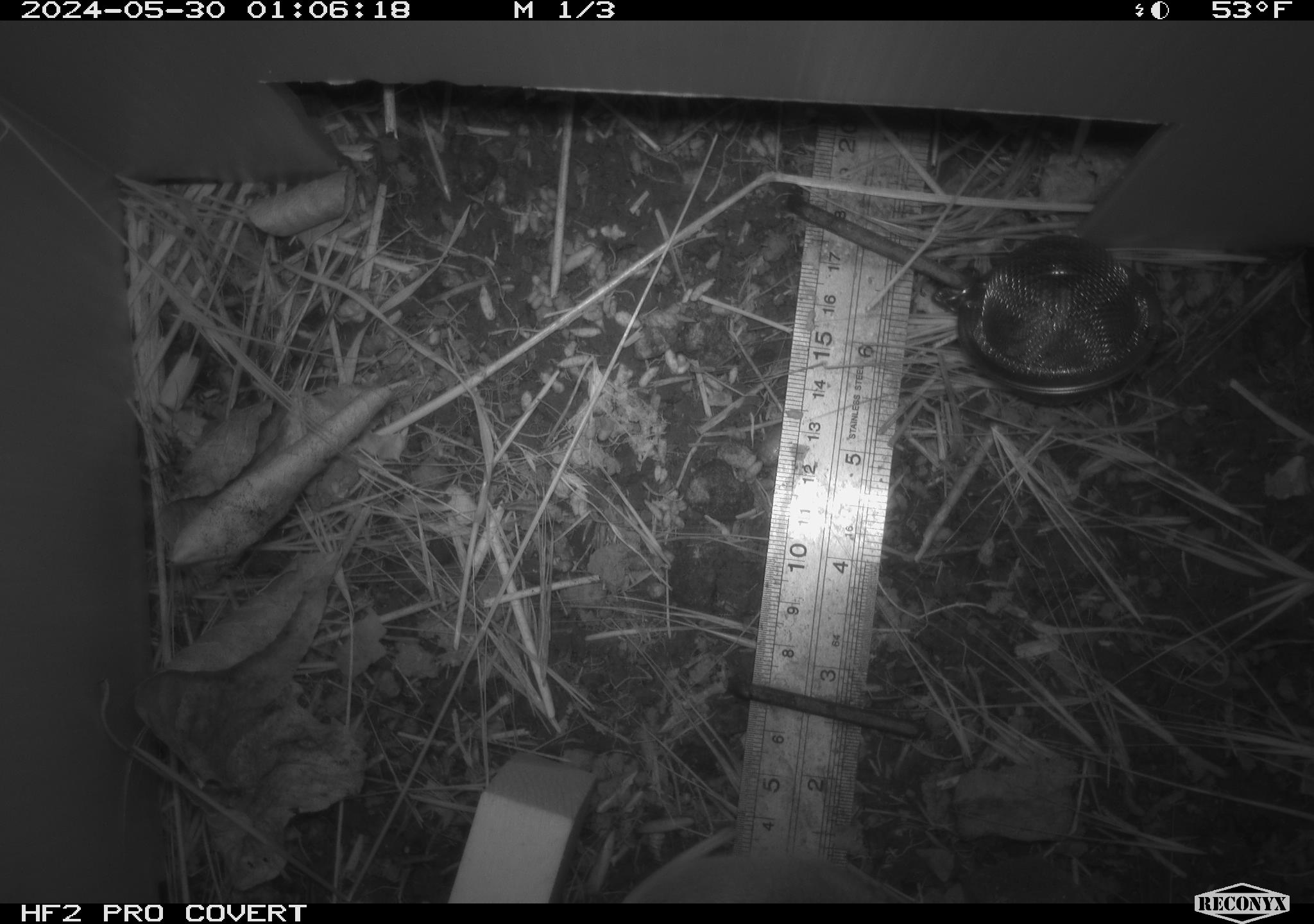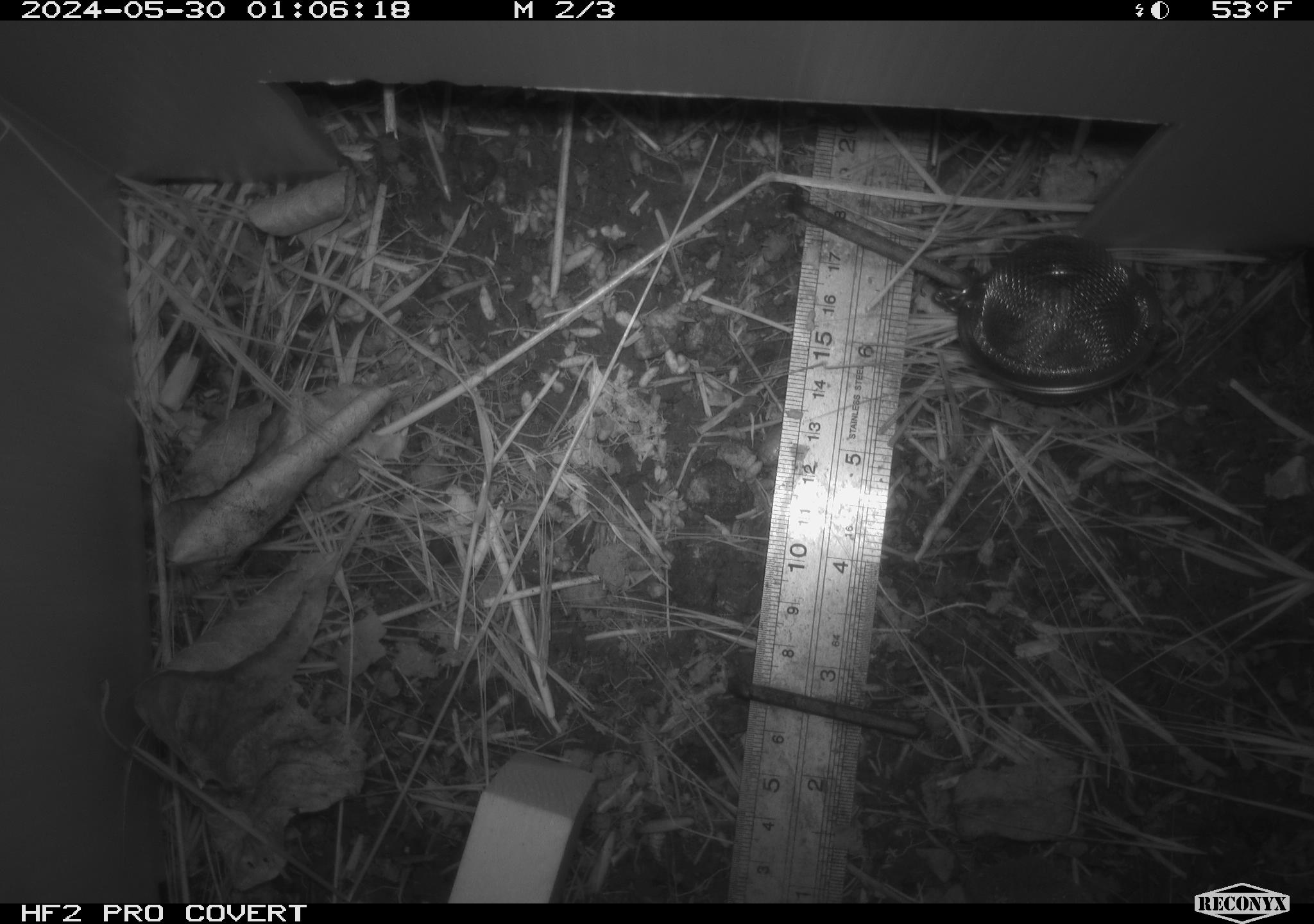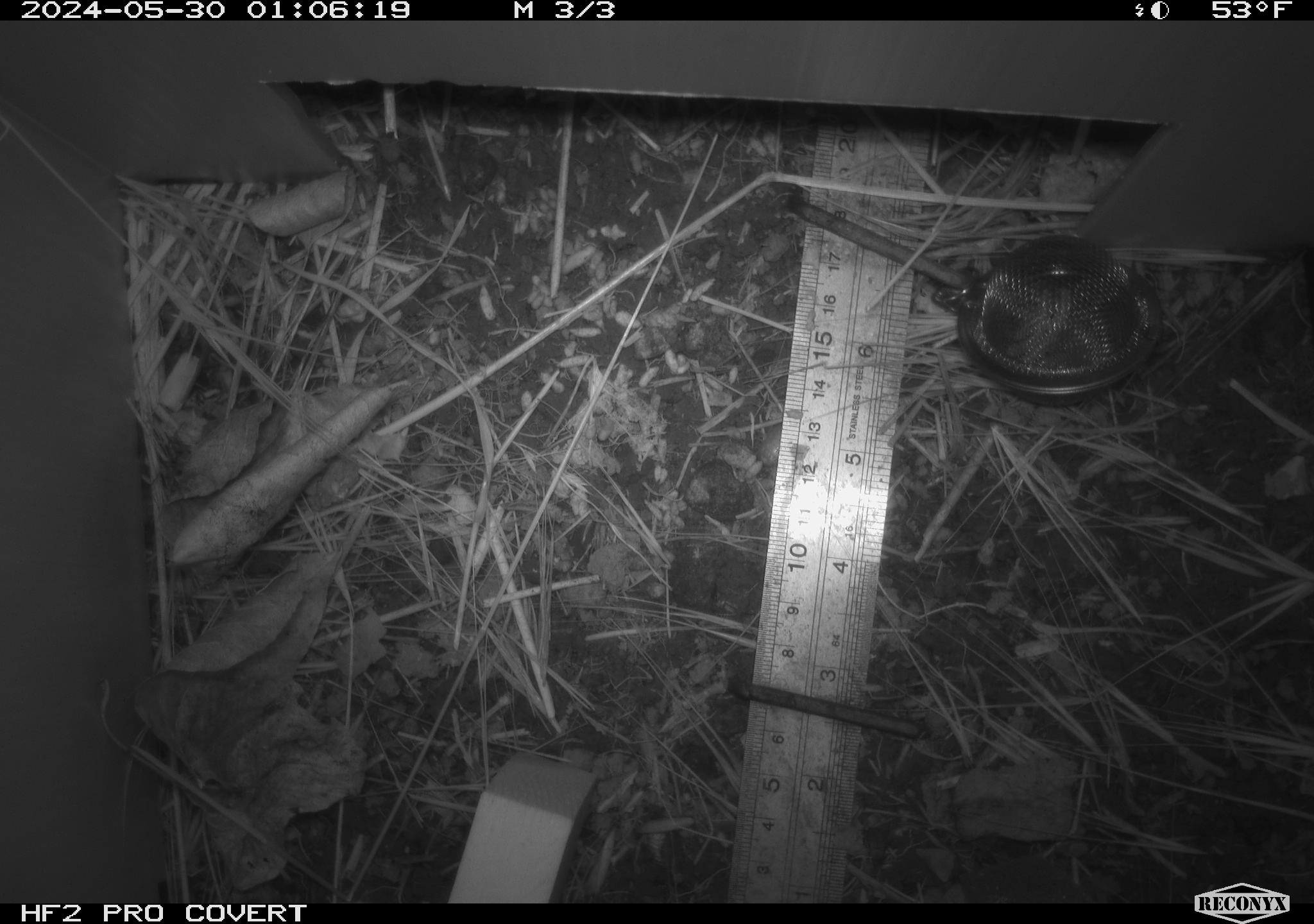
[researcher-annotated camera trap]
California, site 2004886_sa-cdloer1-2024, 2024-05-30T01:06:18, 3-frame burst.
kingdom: Animalia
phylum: Chordata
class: Mammalia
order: Rodentia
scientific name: Rodentia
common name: mouse species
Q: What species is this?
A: Mouse species (Rodentia).